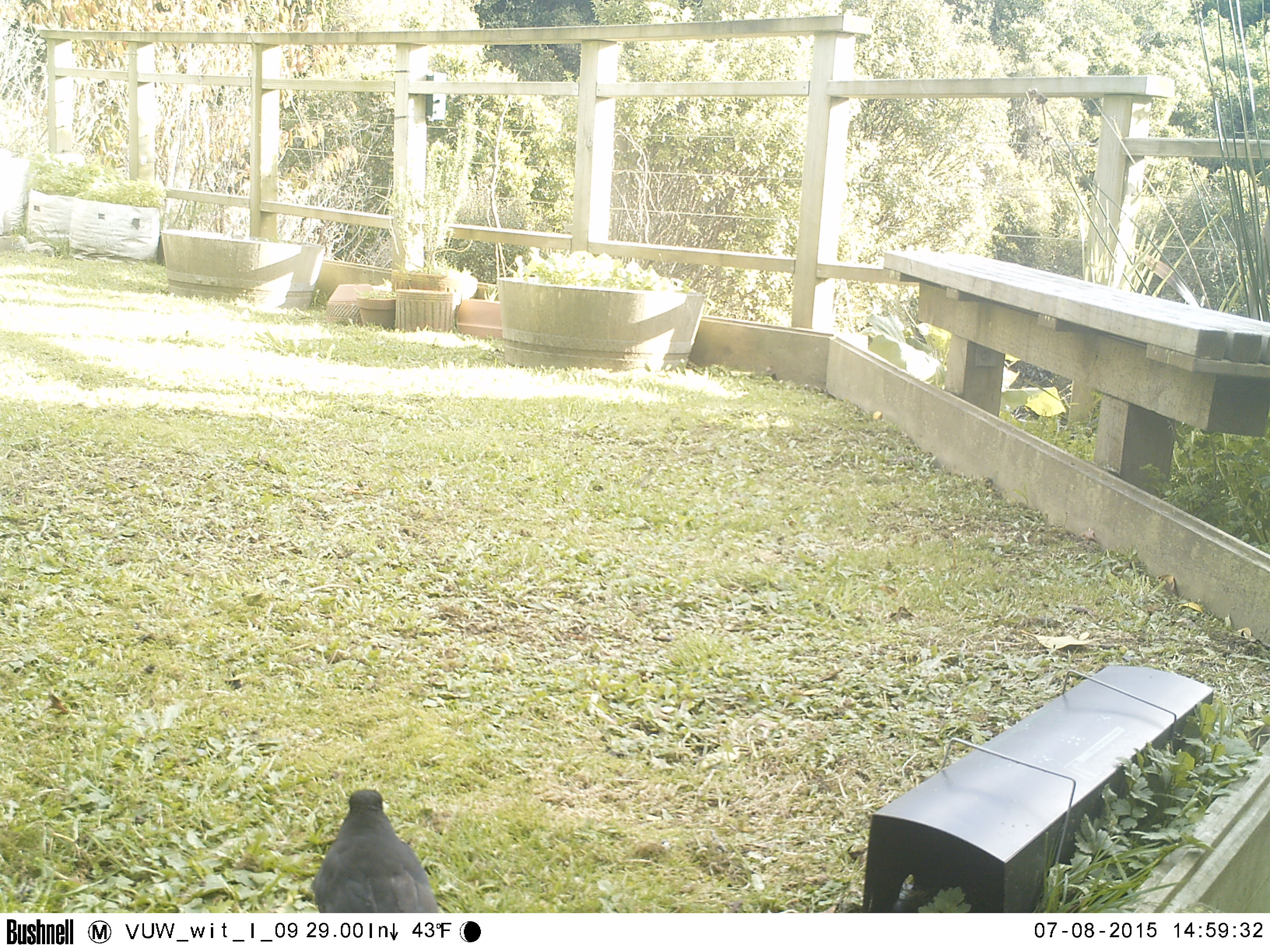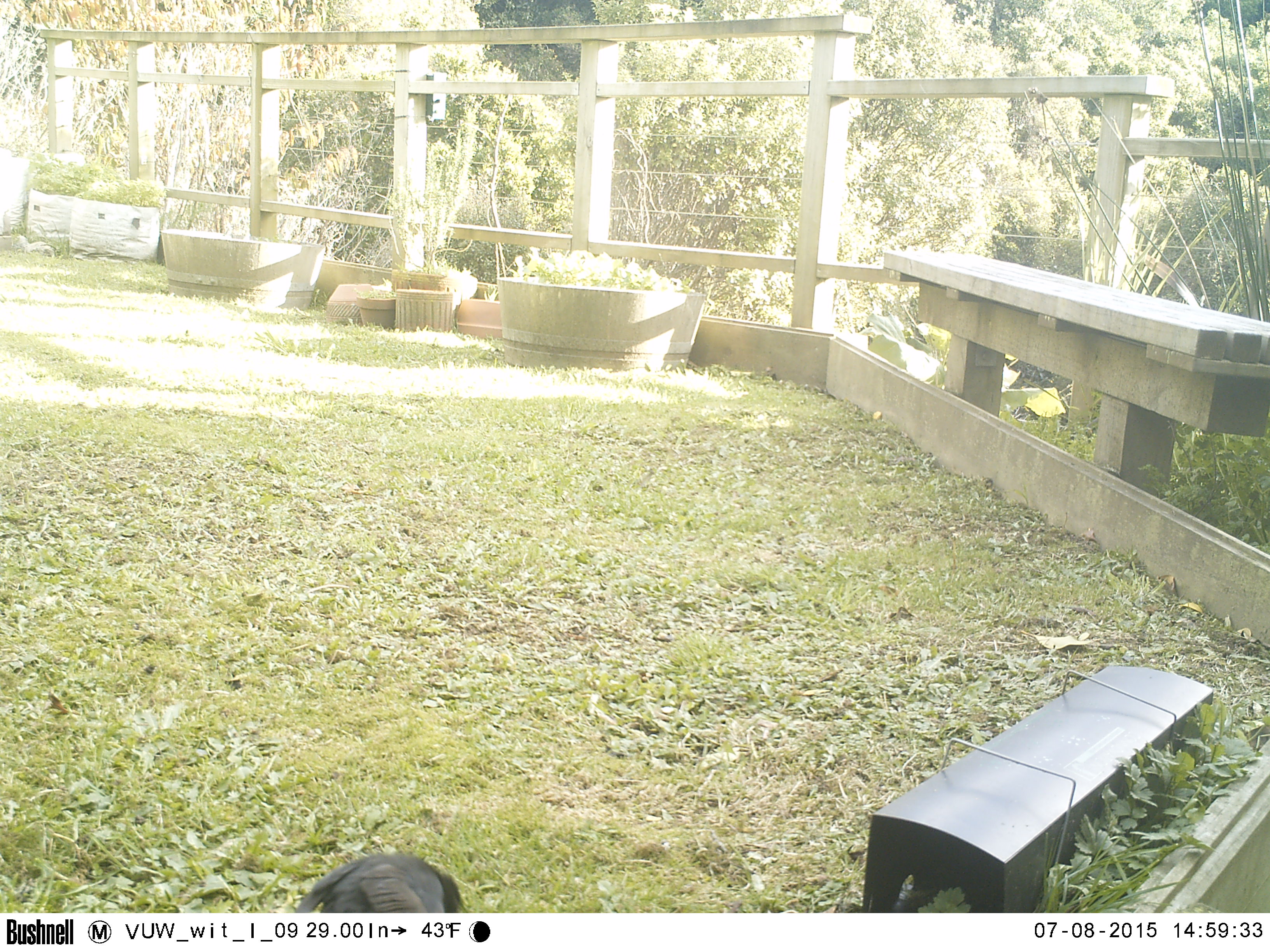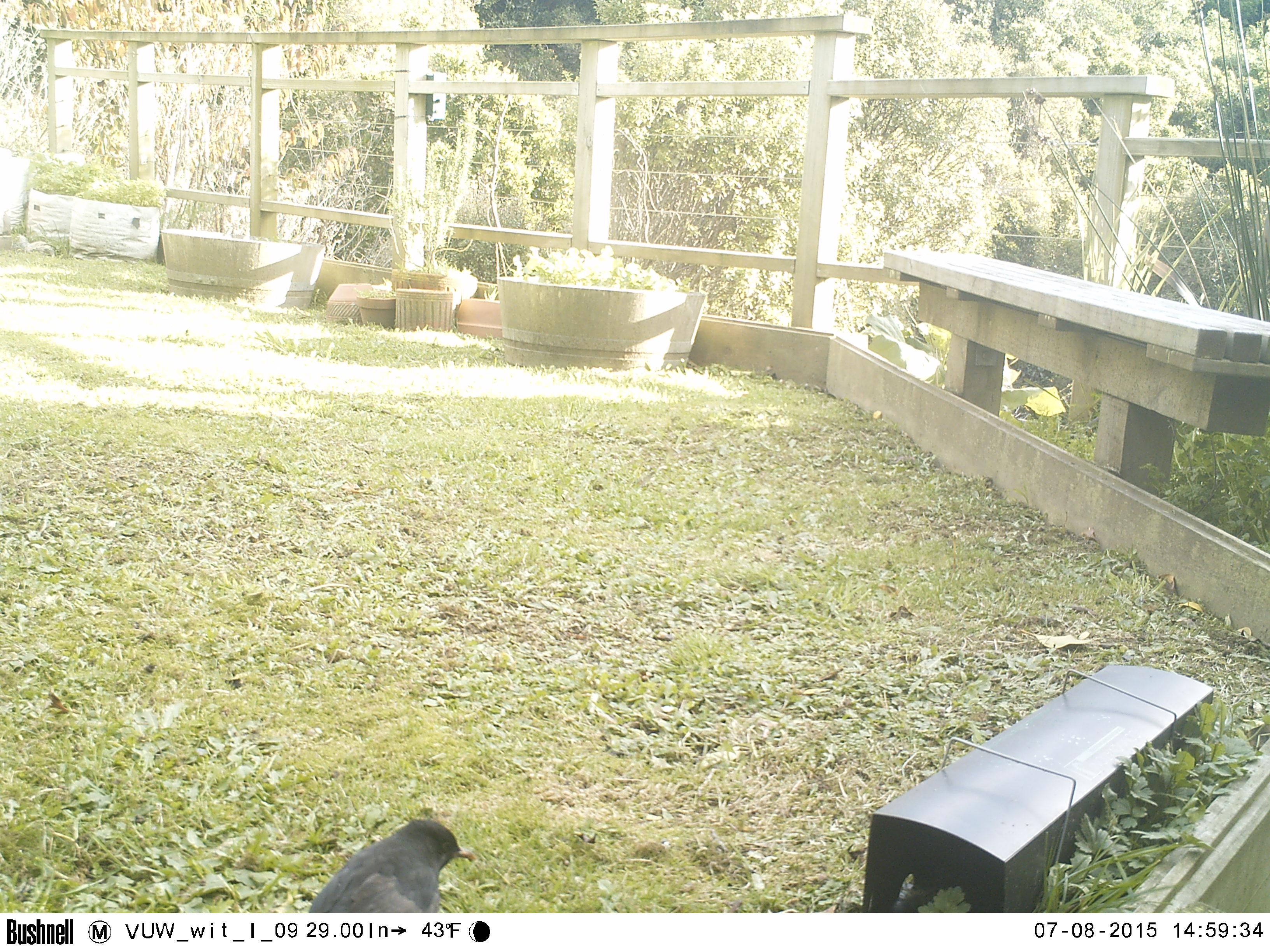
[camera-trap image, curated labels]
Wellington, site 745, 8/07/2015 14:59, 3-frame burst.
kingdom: Animalia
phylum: Chordata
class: Aves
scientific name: Aves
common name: bird